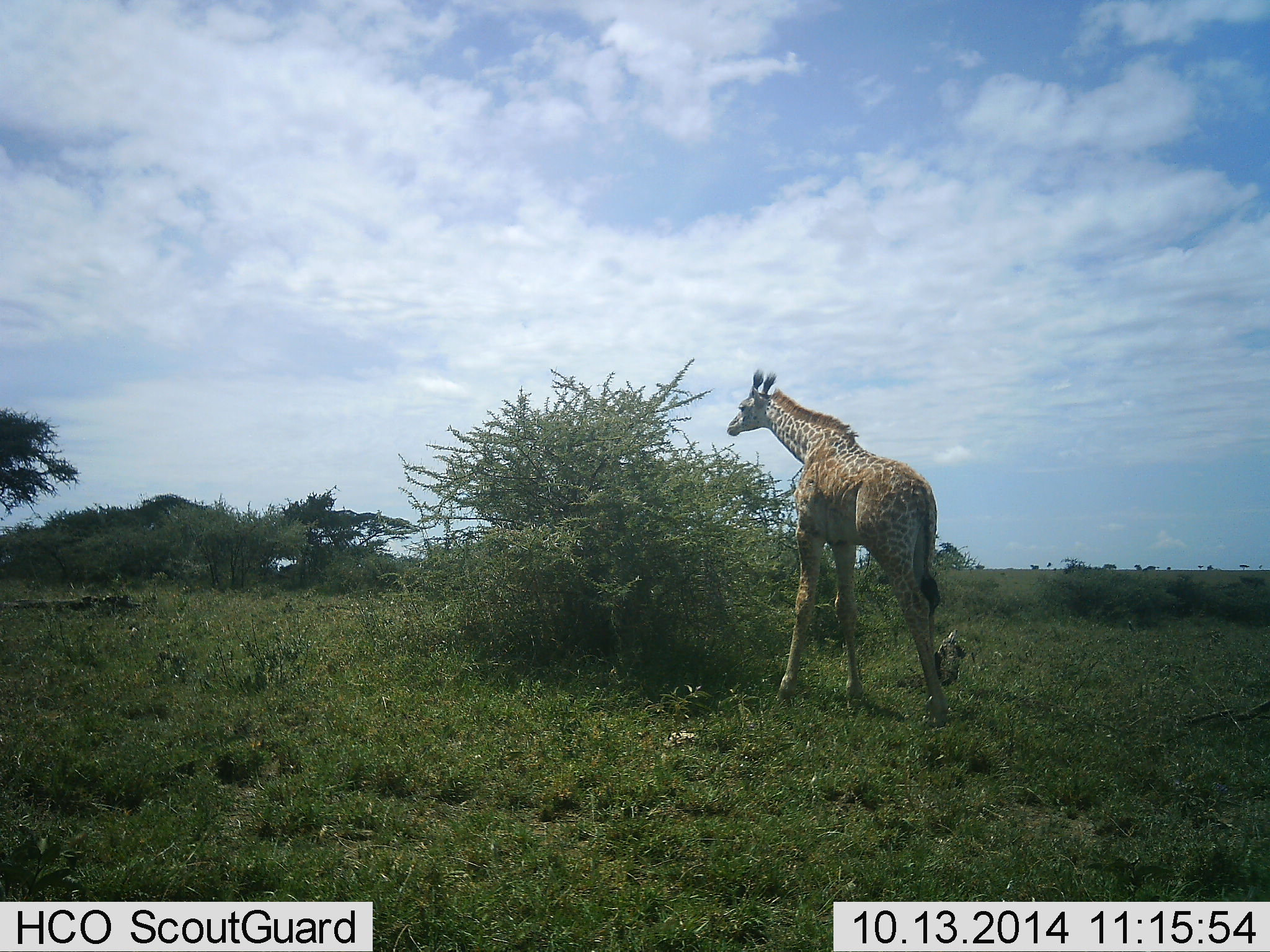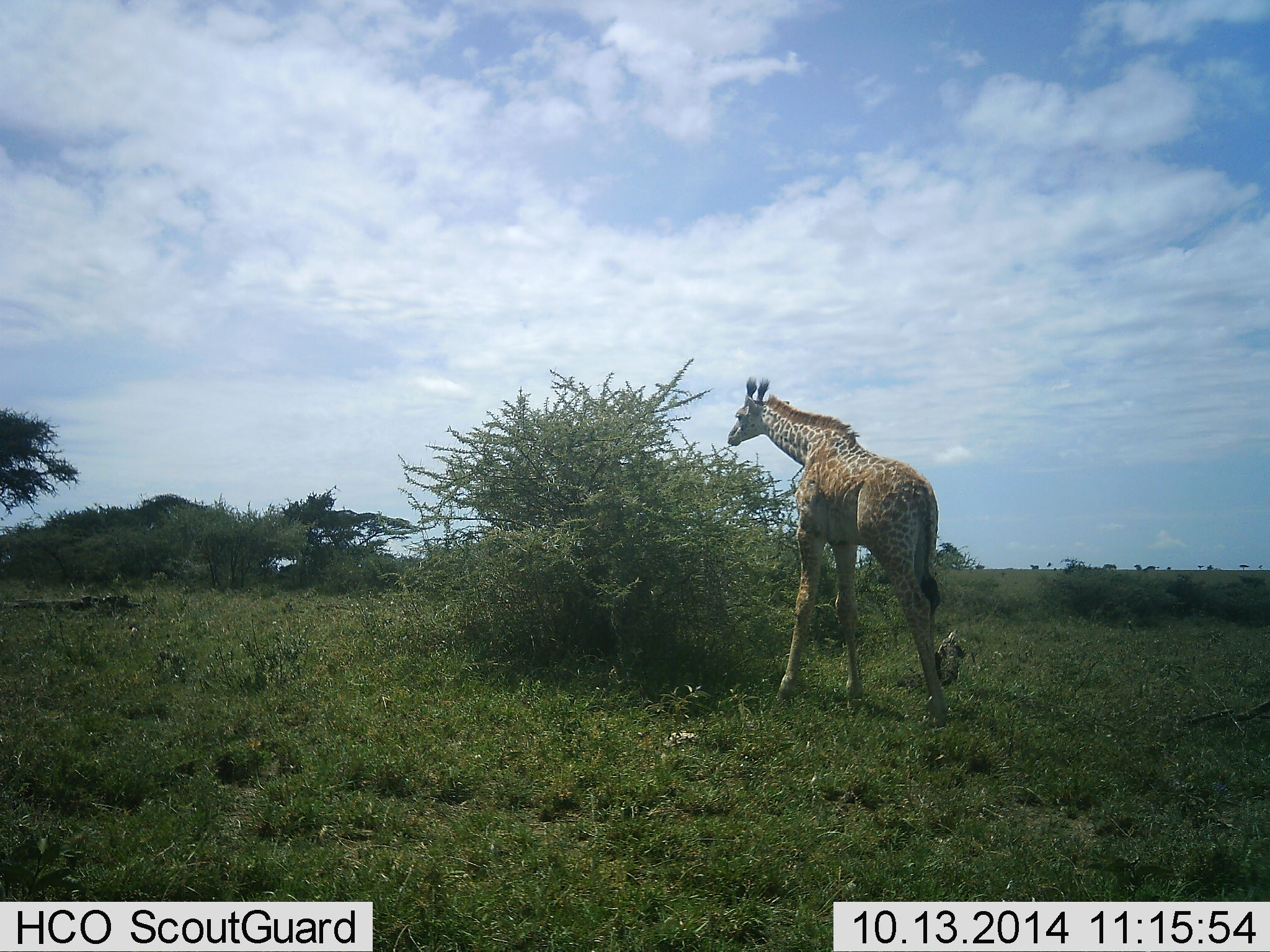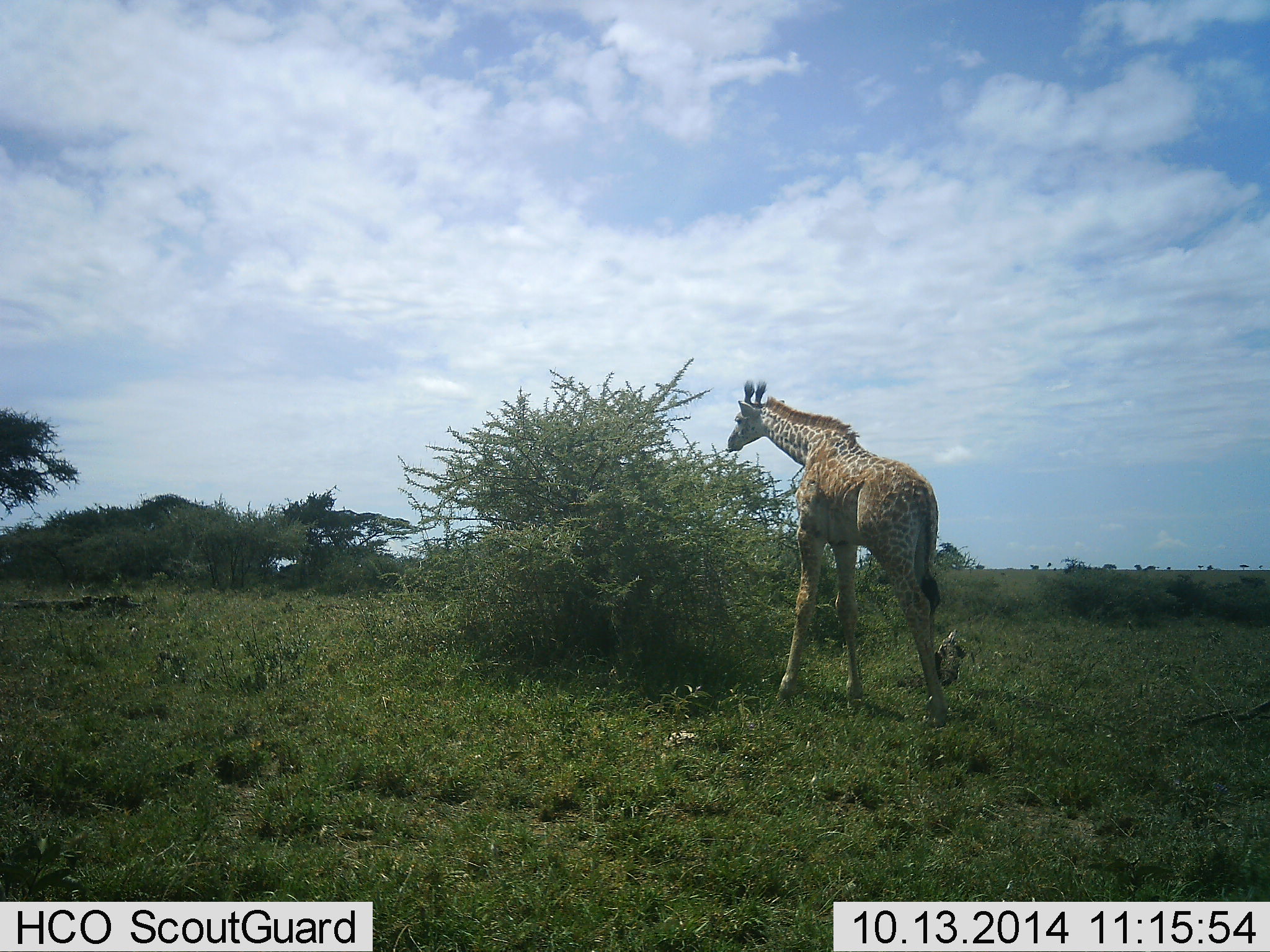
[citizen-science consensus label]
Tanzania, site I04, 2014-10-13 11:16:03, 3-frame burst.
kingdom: Animalia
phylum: Chordata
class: Mammalia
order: Artiodactyla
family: Giraffidae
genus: Giraffa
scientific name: Giraffa camelopardalis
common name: giraffe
Giraffe (Giraffa camelopardalis), count 1. Behavior (volunteer vote fractions): standing 30%, resting 0%, moving 0%, interacting 0%. Young present (vote fraction): 10%. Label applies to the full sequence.